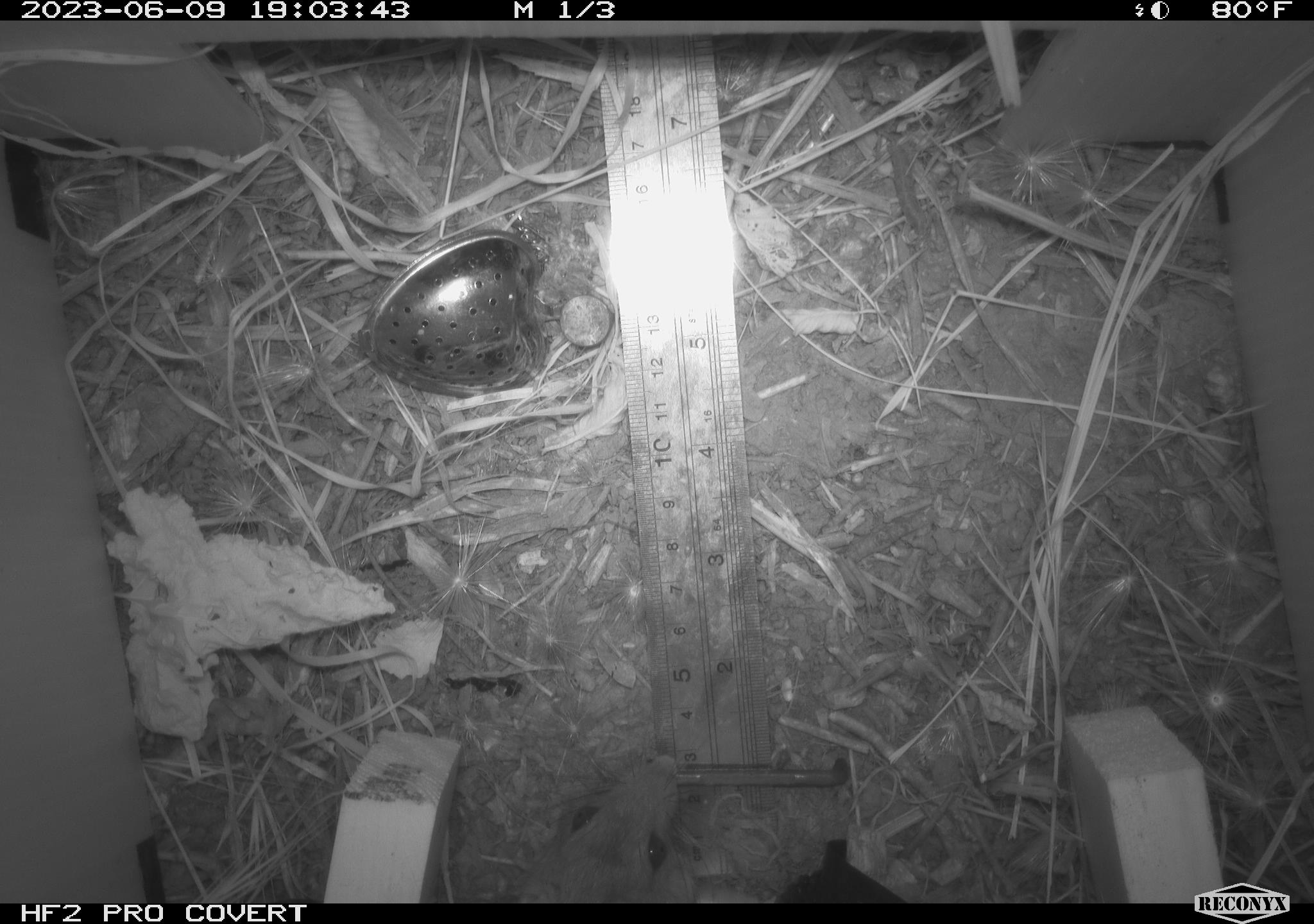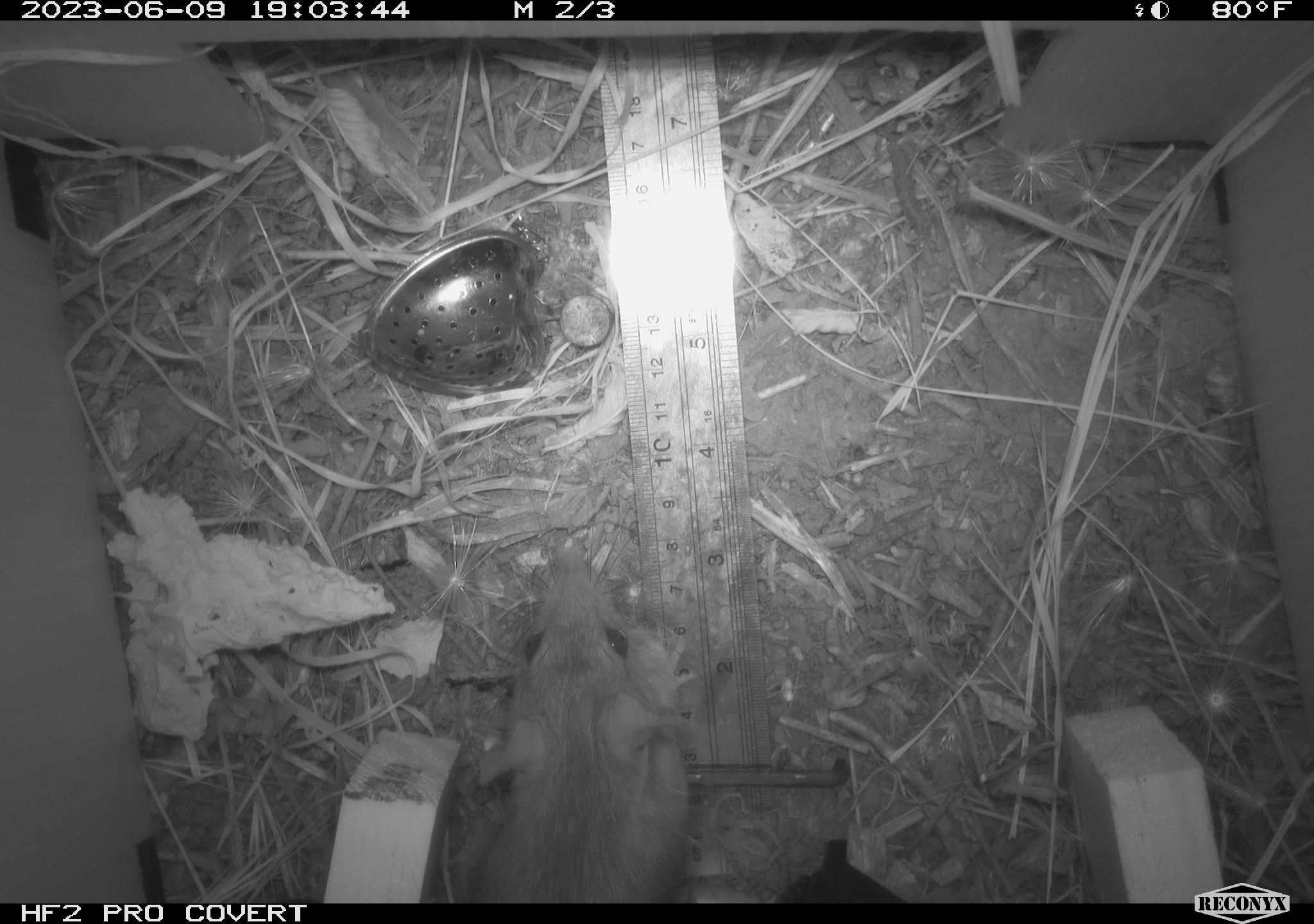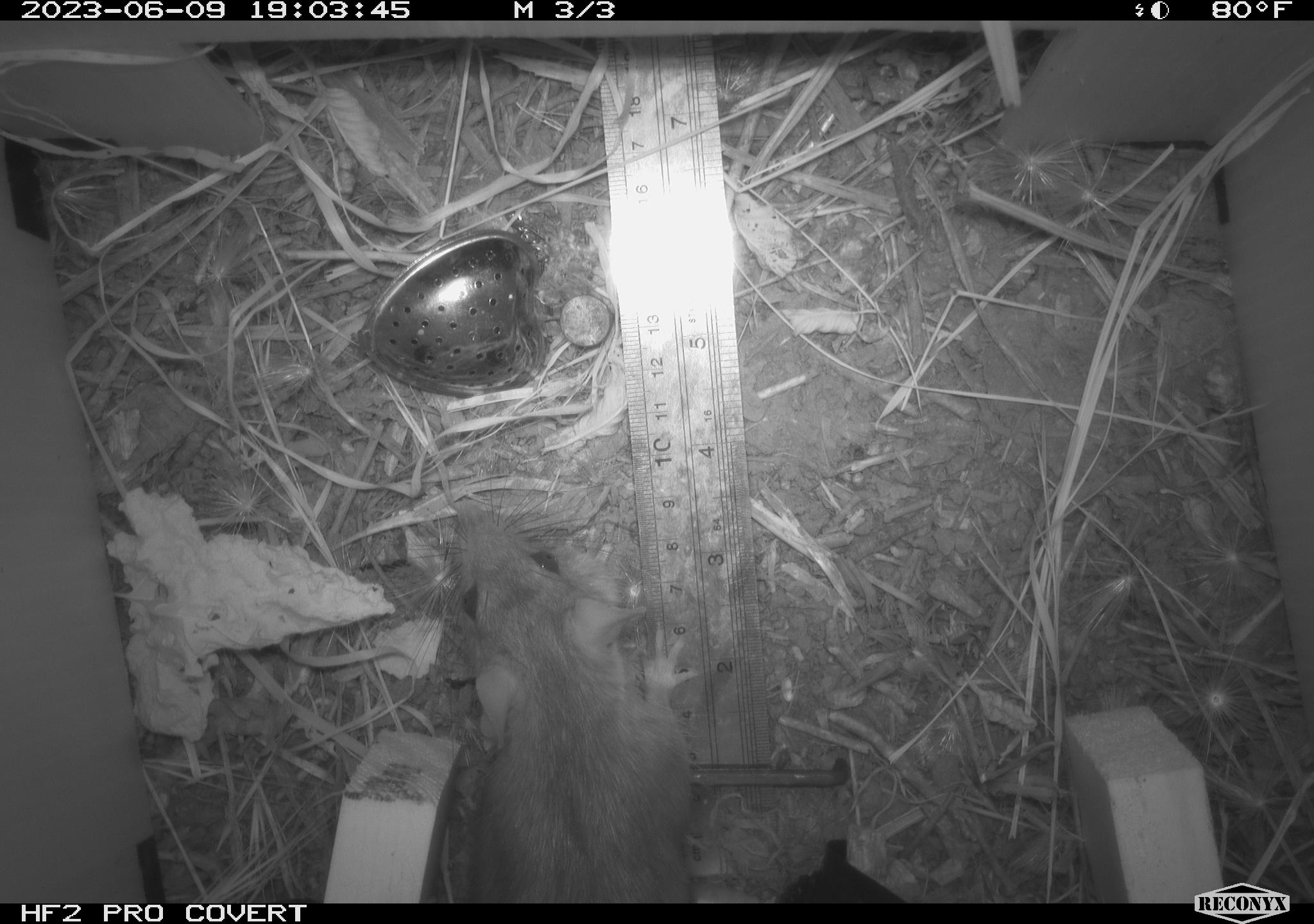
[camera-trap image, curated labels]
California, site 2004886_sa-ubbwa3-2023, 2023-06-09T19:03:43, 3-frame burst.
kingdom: Animalia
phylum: Chordata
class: Mammalia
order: Rodentia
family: Muridae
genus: Rattus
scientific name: Rattus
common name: rat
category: rattus species